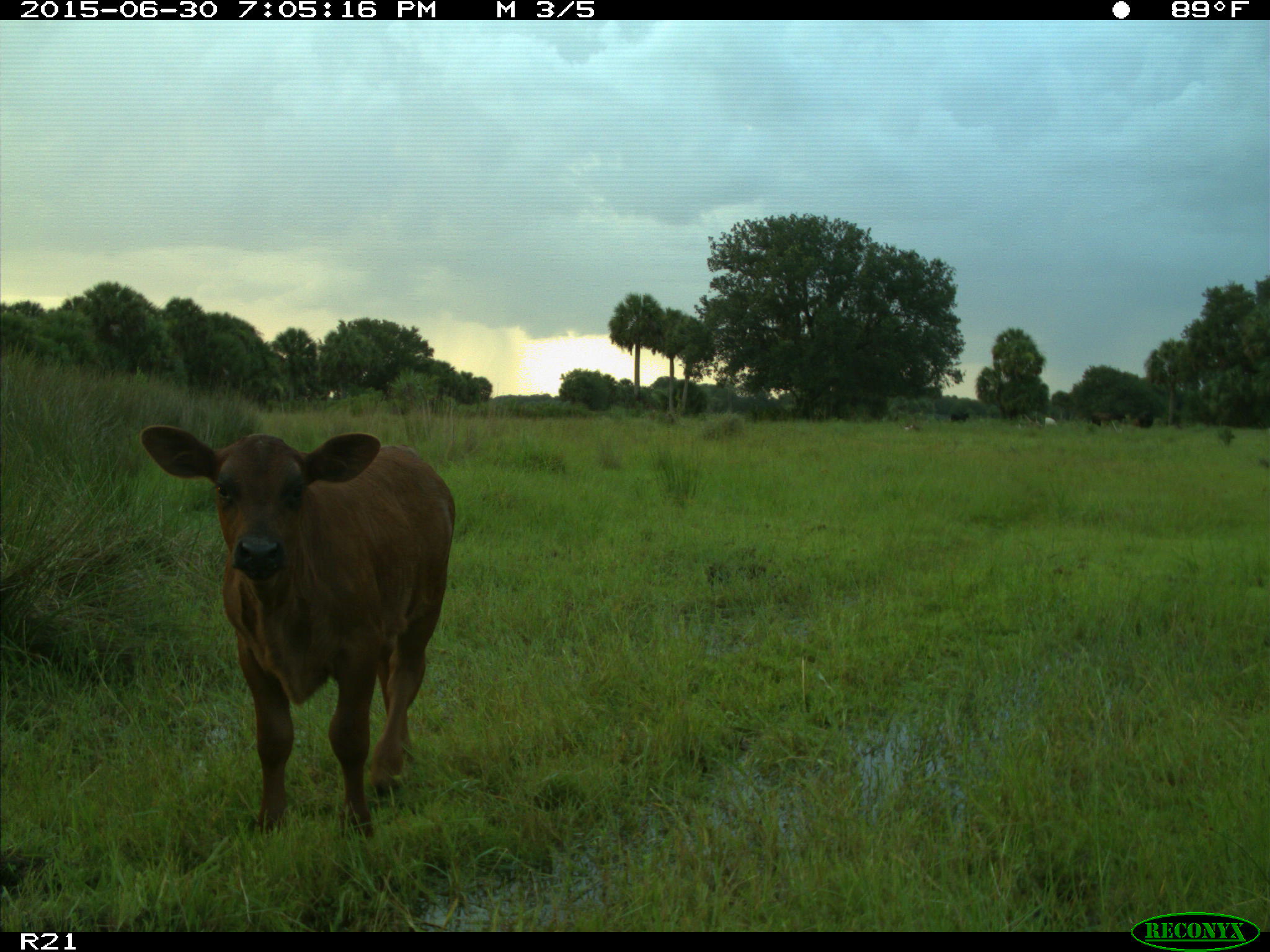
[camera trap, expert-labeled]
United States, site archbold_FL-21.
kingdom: Animalia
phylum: Chordata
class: Mammalia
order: Artiodactyla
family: Bovidae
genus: Bos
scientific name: Bos taurus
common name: domestic cow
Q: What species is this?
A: Bos taurus (domestic cow).